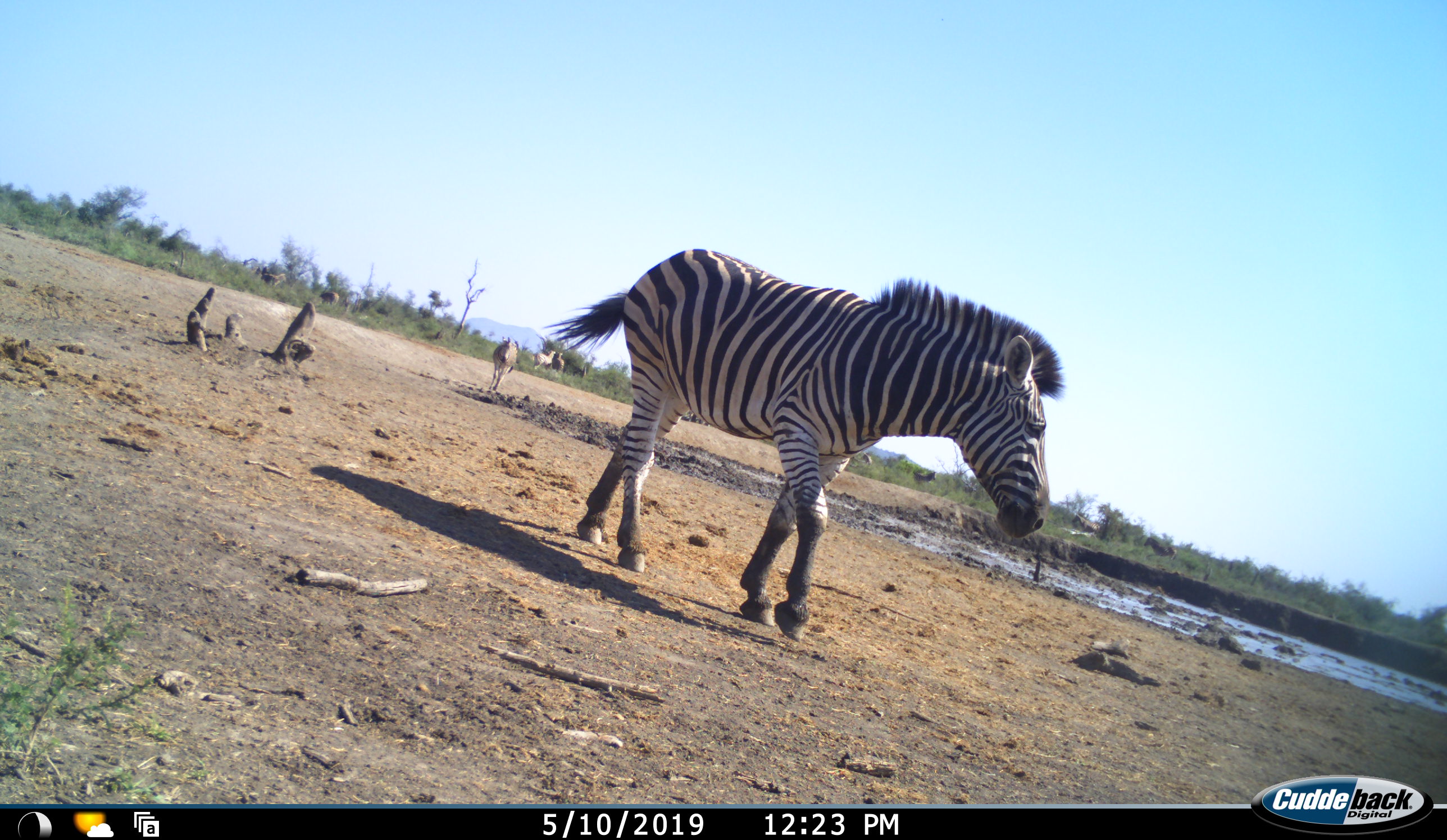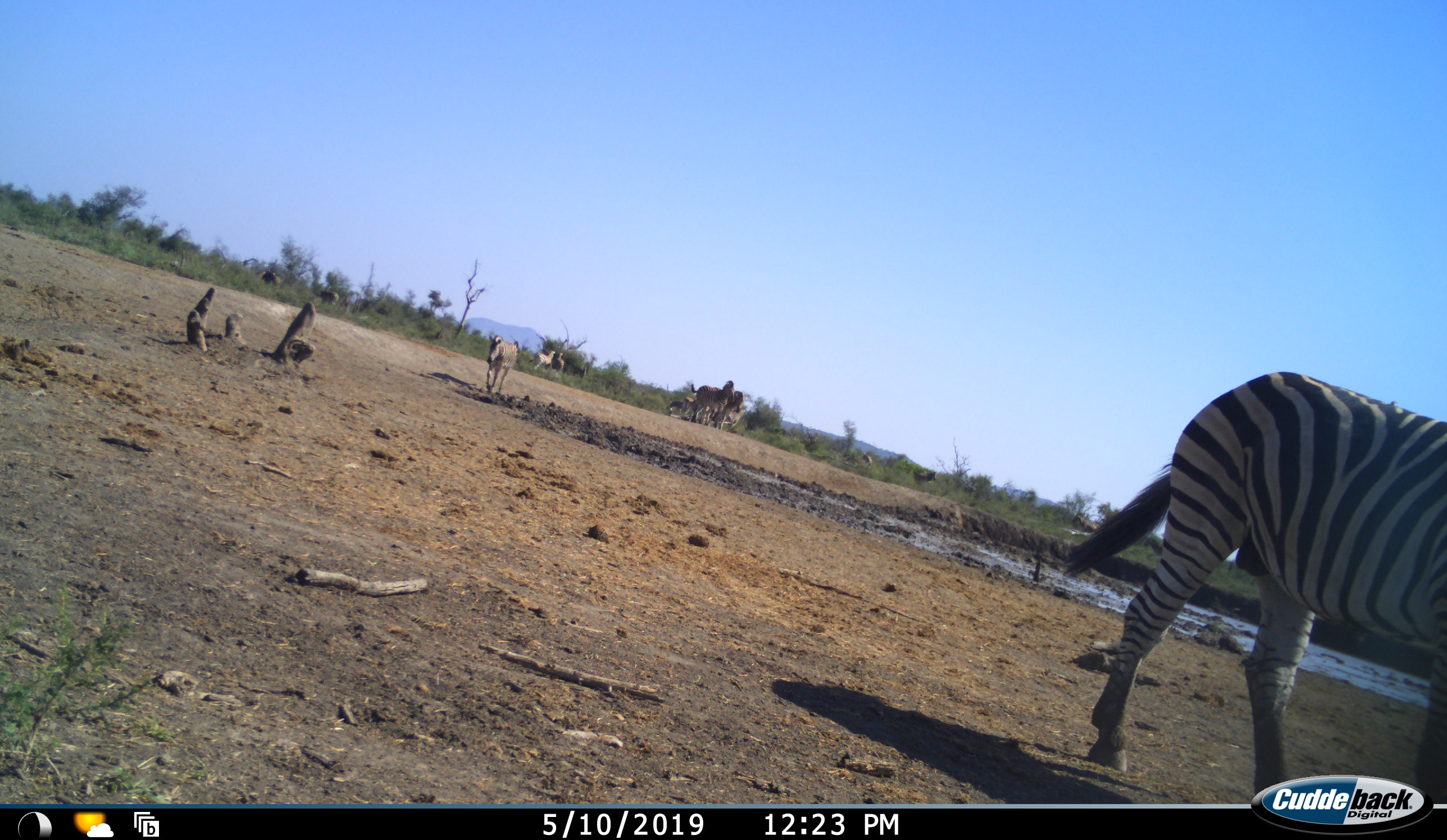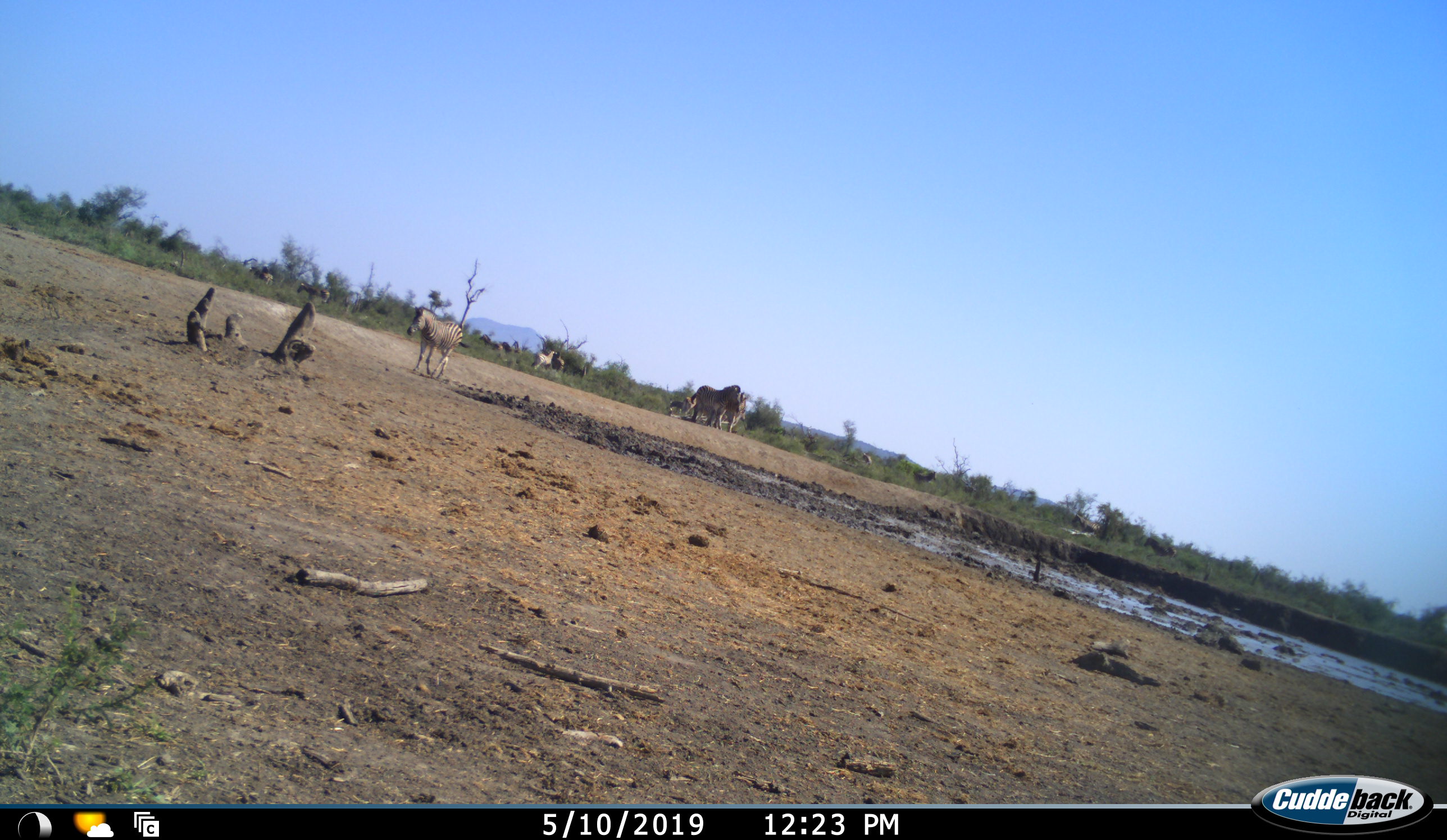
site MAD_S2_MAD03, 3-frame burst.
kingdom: Animalia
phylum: Chordata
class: Mammalia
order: Perissodactyla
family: Equidae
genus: Equus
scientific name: Equus quagga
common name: plains zebra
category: zebraplains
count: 5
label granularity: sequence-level